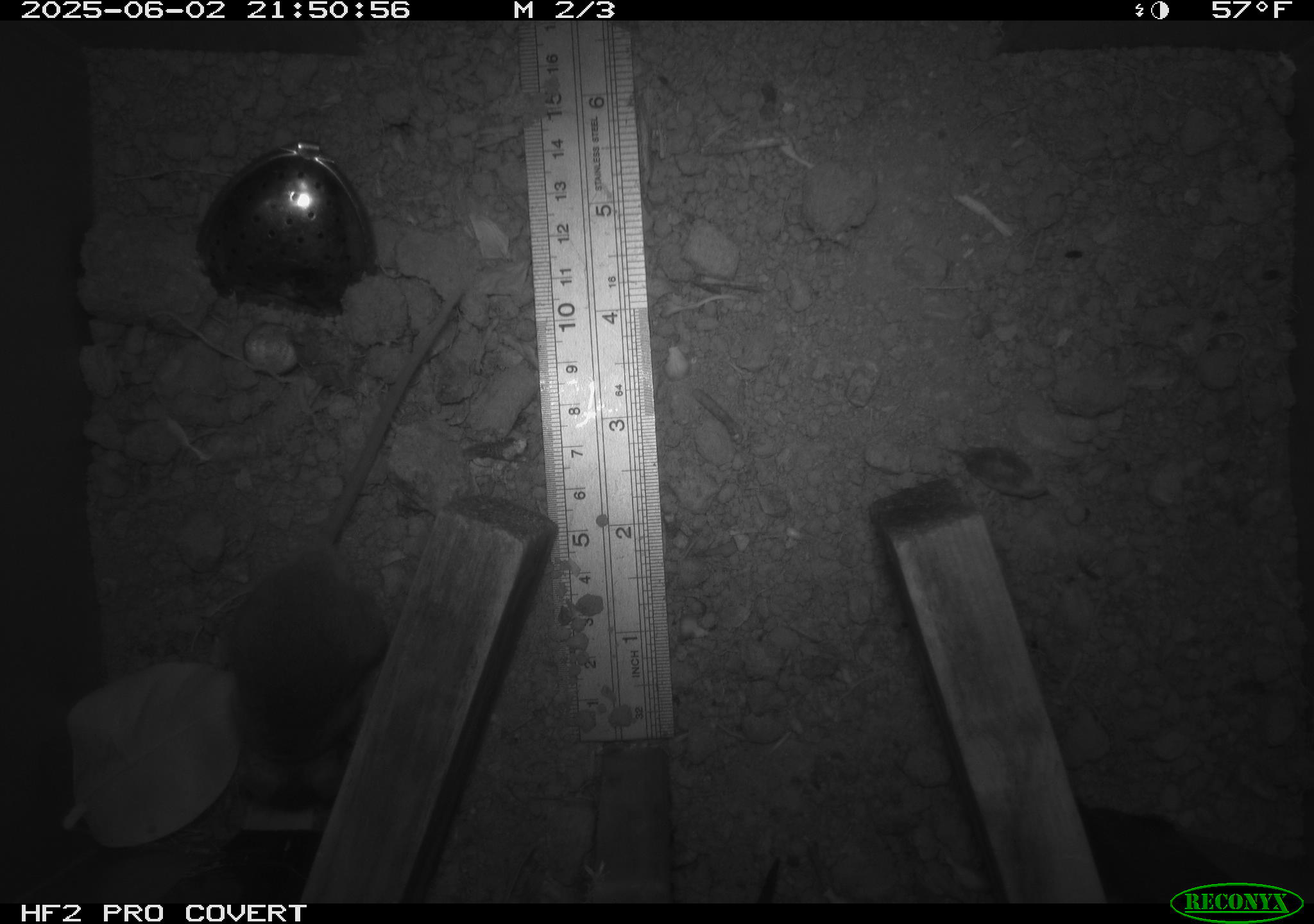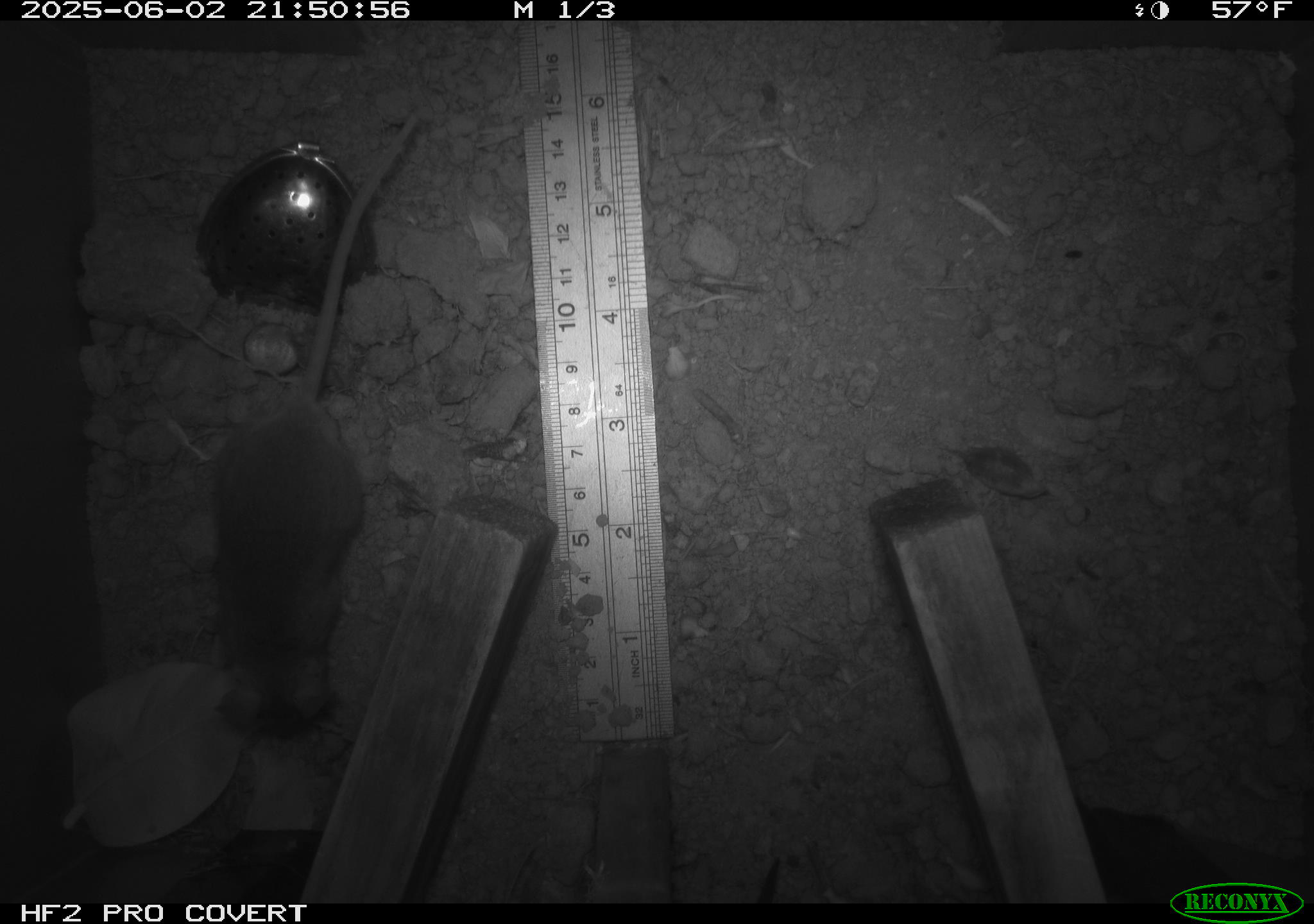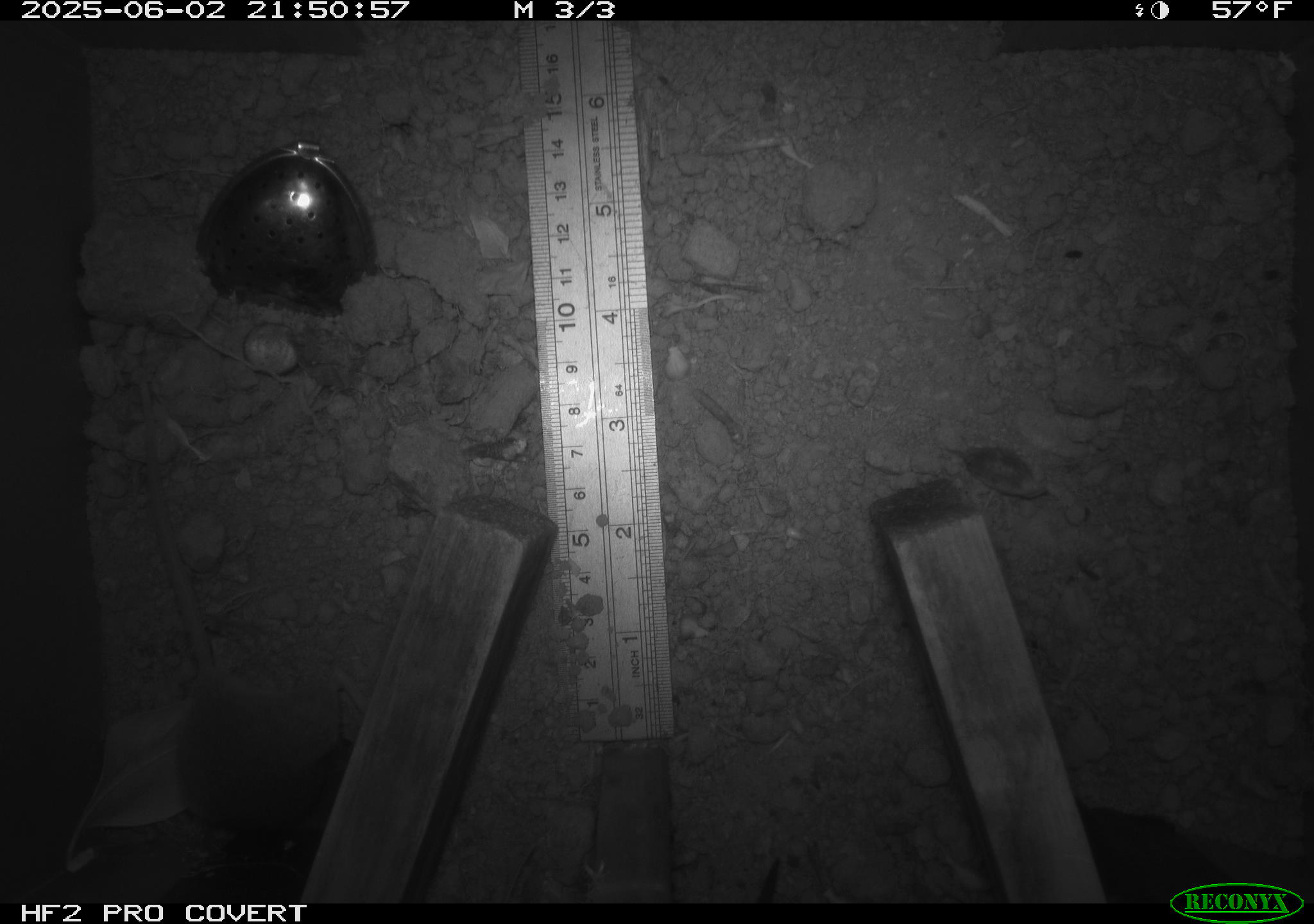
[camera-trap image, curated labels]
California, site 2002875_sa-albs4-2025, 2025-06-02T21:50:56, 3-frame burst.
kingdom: Animalia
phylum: Chordata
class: Mammalia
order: Rodentia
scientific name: Rodentia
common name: mouse species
Mouse species (Rodentia).